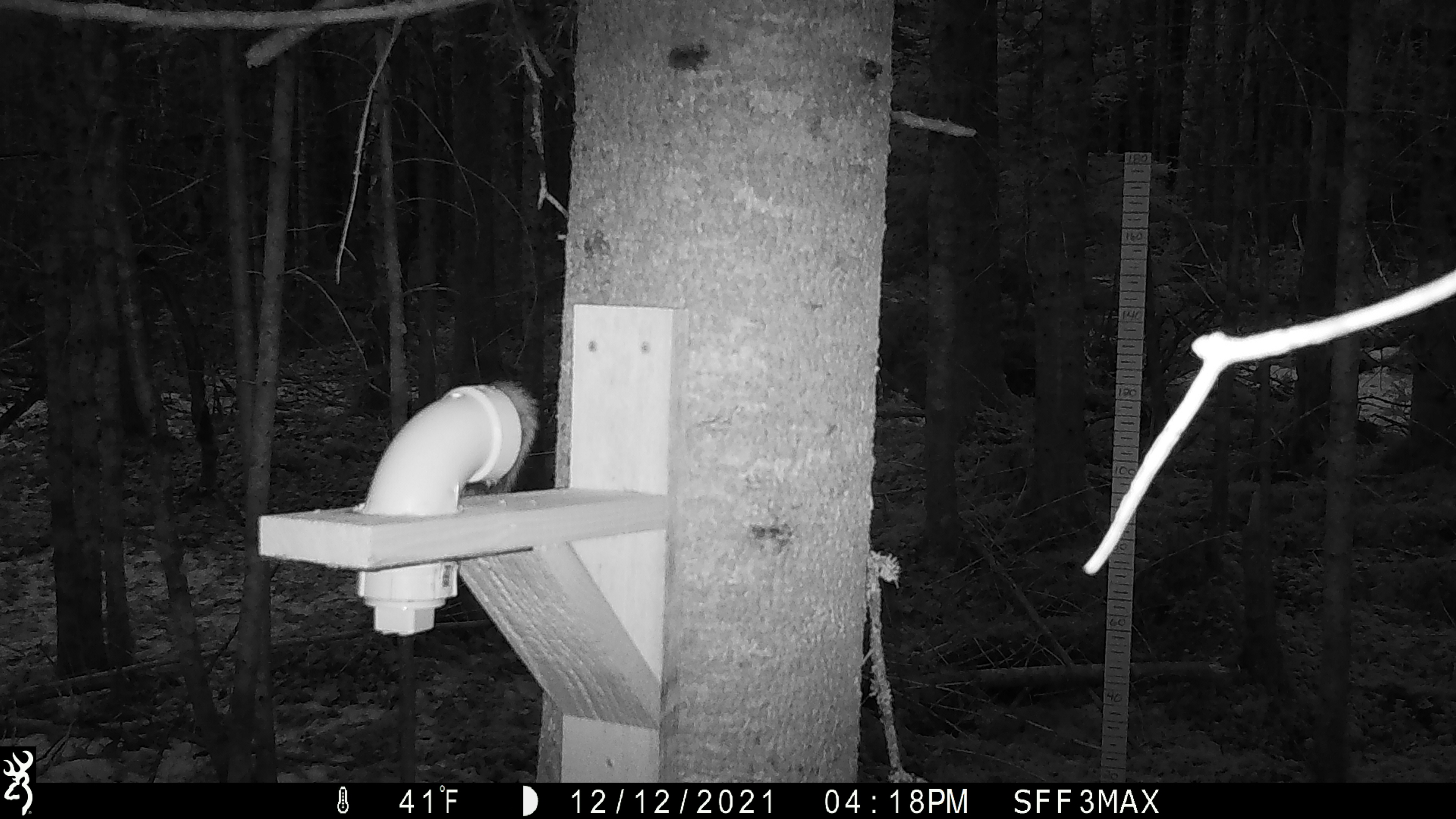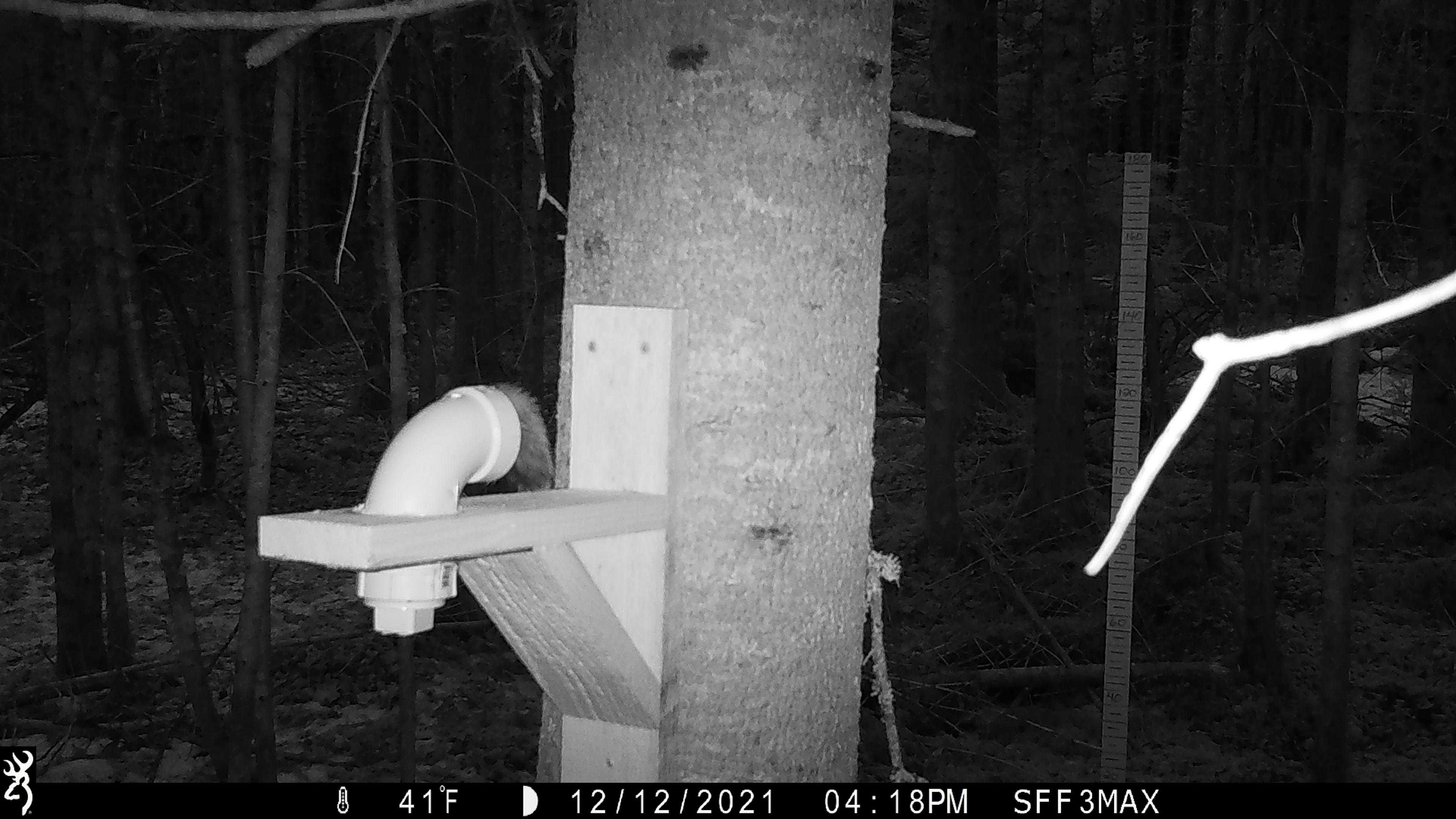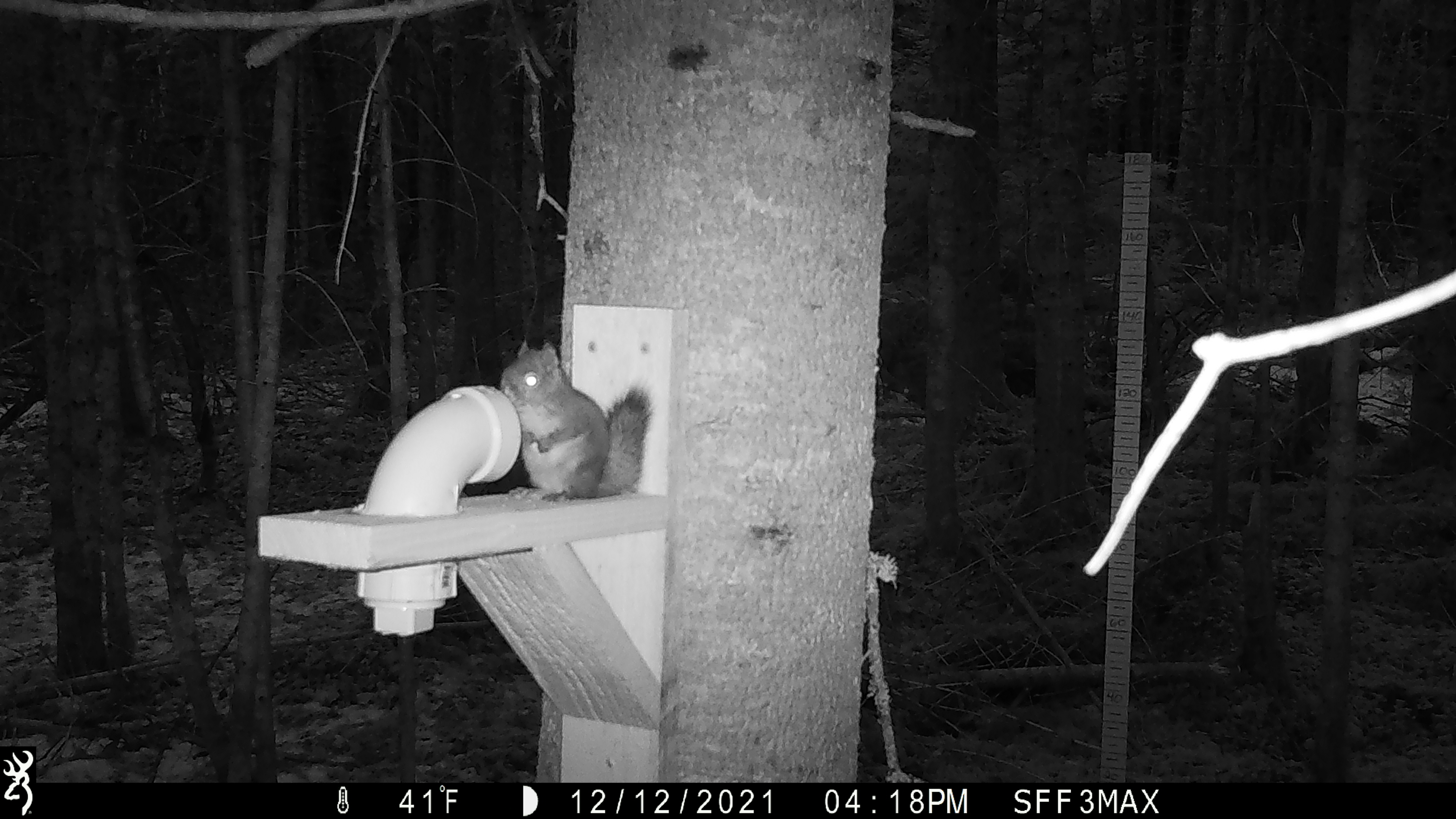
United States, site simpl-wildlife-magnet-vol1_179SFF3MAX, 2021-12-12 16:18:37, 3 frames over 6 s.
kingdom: Animalia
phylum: Chordata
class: Mammalia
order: Rodentia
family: Sciuridae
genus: Tamiasciurus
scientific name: Tamiasciurus hudsonicus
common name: red squirrel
Red squirrel (Tamiasciurus hudsonicus).